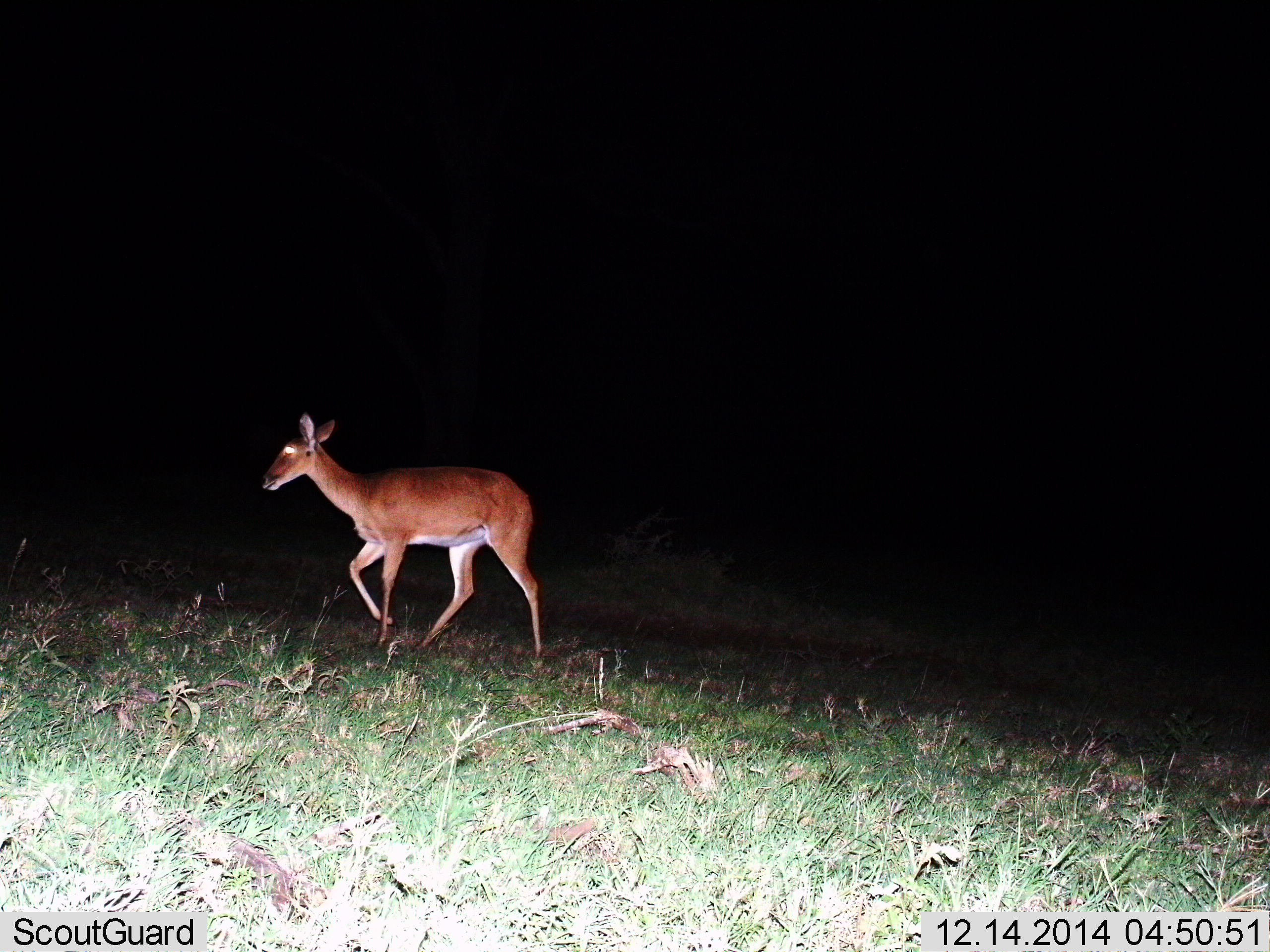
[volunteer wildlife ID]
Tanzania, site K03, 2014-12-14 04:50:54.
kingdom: Animalia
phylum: Chordata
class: Mammalia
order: Artiodactyla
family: Bovidae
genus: Redunca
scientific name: Redunca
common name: reedbuck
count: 1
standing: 0%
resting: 0%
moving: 100%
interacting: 0%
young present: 0%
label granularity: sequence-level